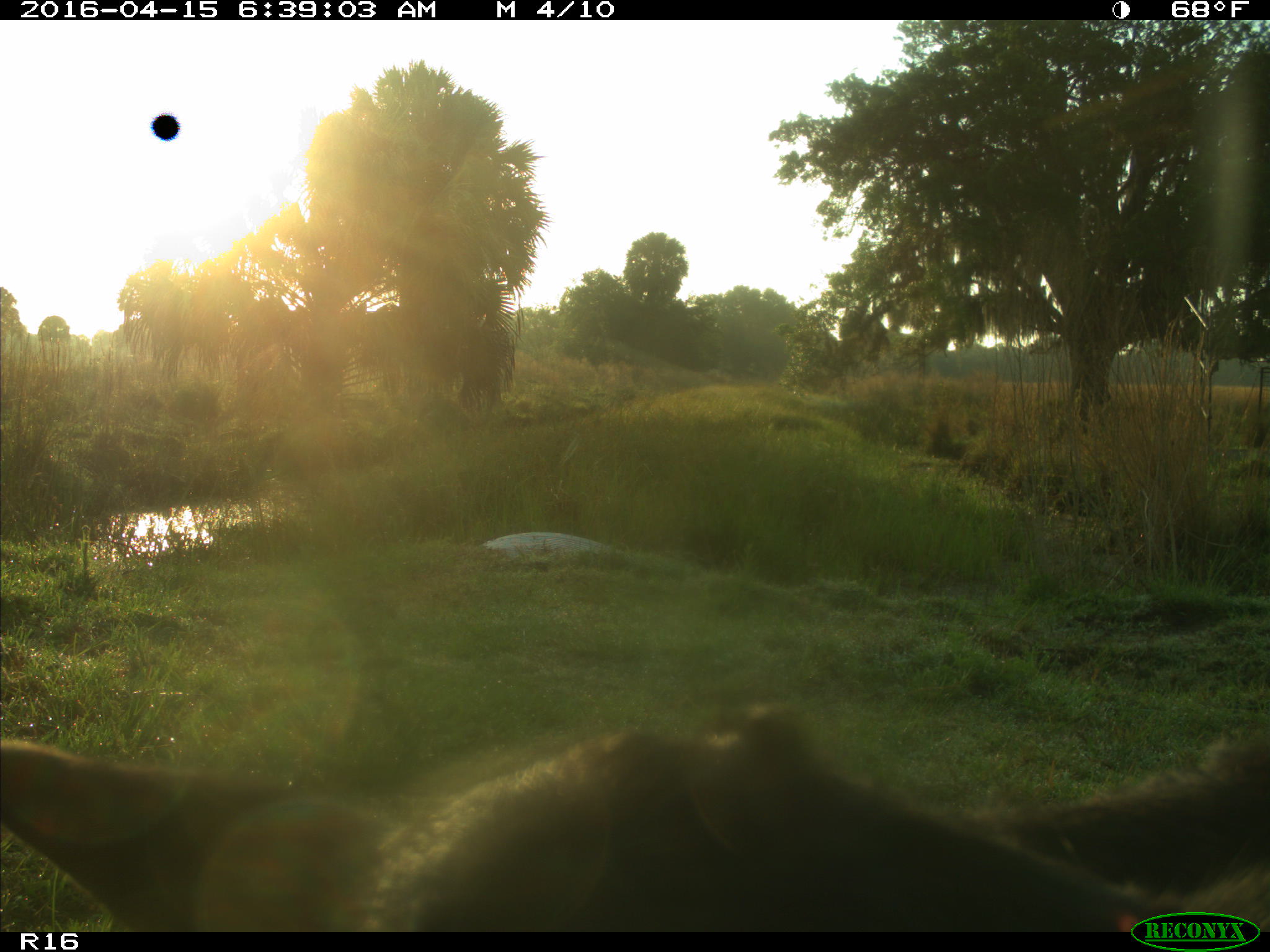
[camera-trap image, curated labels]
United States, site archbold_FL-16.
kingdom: Animalia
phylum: Chordata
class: Mammalia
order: Artiodactyla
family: Bovidae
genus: Bos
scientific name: Bos taurus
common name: domestic cow